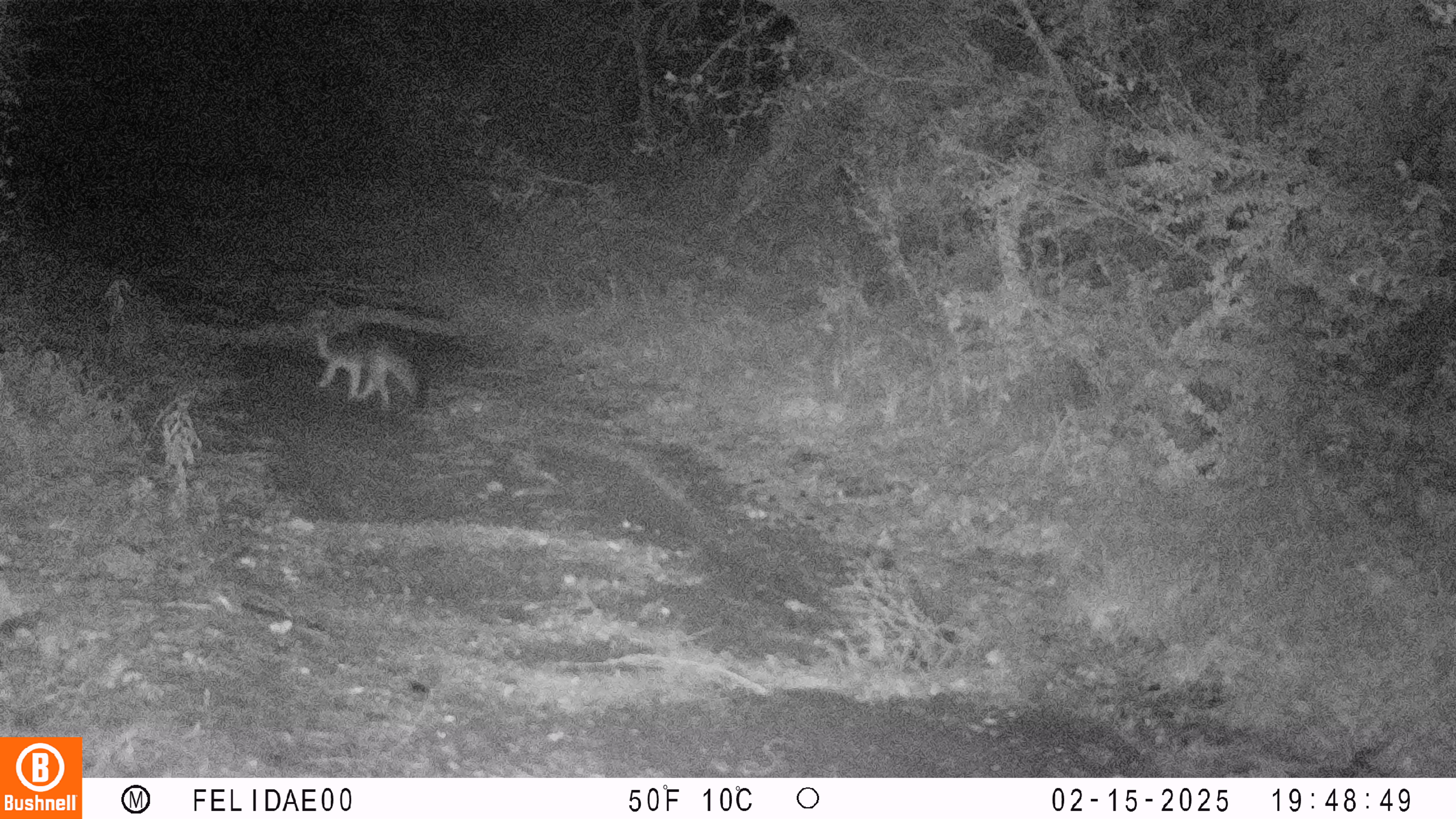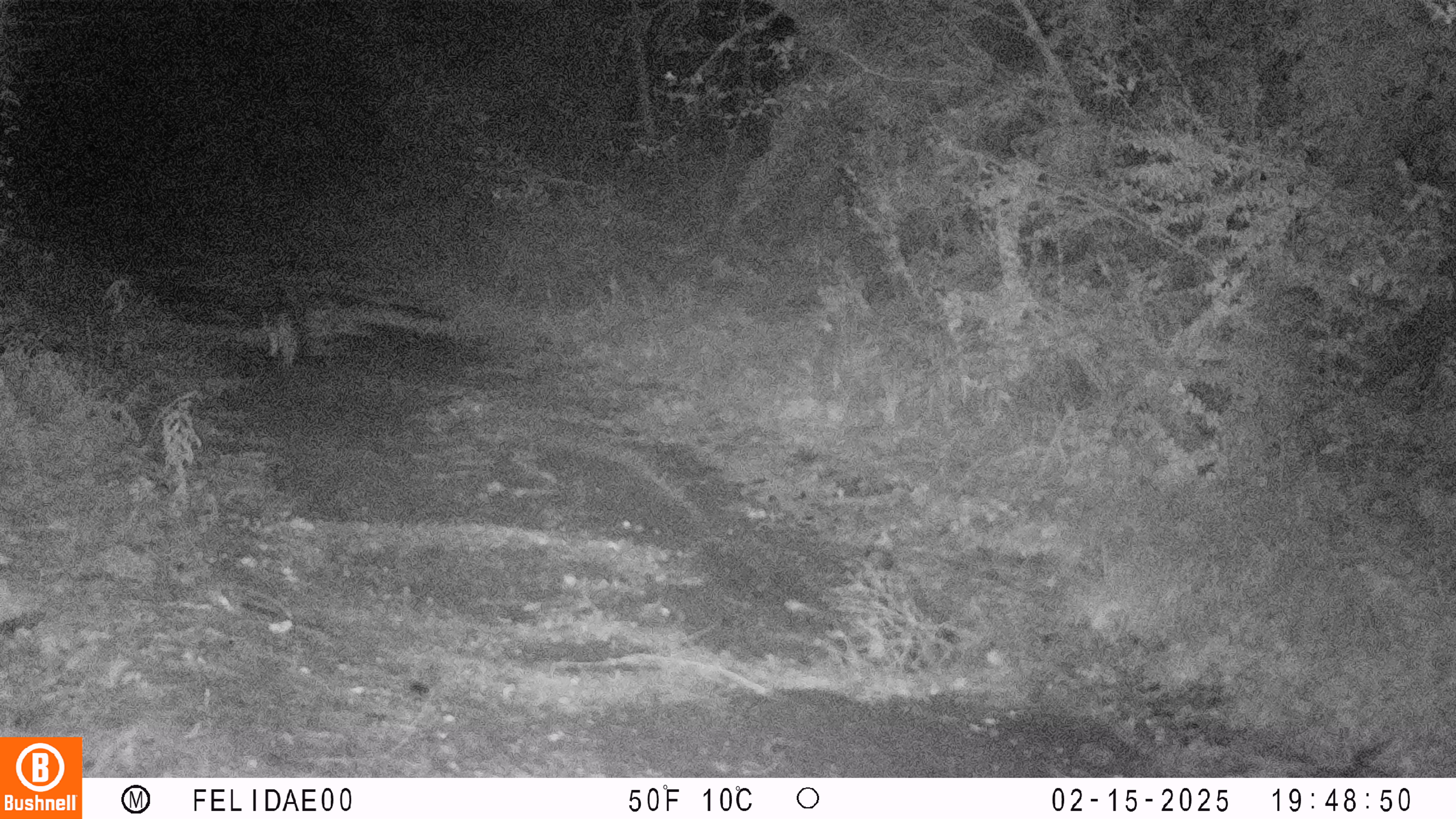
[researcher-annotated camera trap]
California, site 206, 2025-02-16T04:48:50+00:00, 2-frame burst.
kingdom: Animalia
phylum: Chordata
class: Mammalia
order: Carnivora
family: Canidae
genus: Urocyon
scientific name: Urocyon cinereoargenteus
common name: gray fox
Gray fox (Urocyon cinereoargenteus).